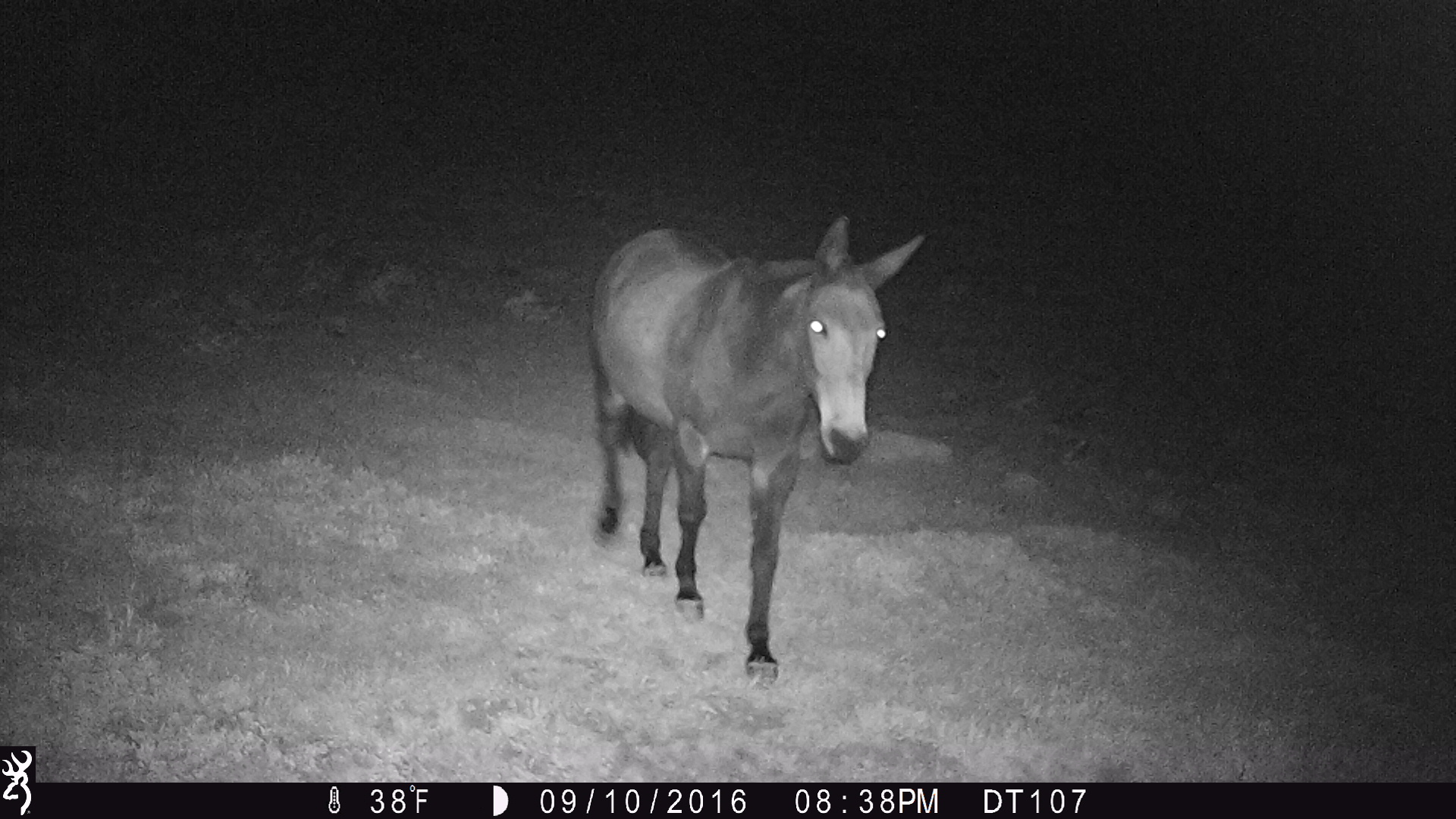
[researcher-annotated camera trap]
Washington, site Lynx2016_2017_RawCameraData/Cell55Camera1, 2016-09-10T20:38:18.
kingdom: Animalia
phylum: Chordata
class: Mammalia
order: Perissodactyla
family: Equidae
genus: Equus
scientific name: Equus caballus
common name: domestic horse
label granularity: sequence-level